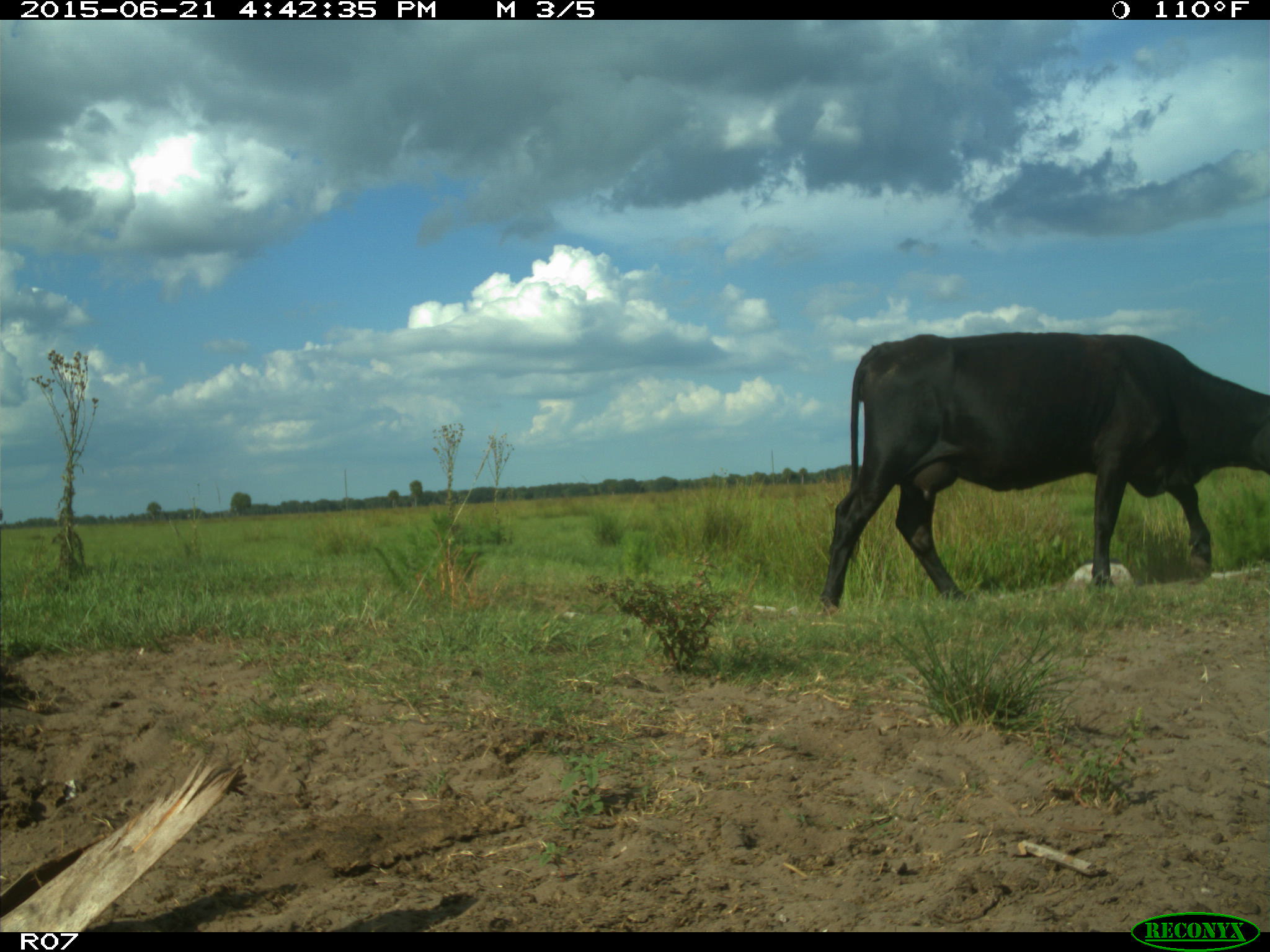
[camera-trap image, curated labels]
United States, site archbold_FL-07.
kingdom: Animalia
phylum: Chordata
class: Mammalia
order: Artiodactyla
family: Bovidae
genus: Bos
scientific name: Bos taurus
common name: domestic cow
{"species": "Bos taurus (domestic cow)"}